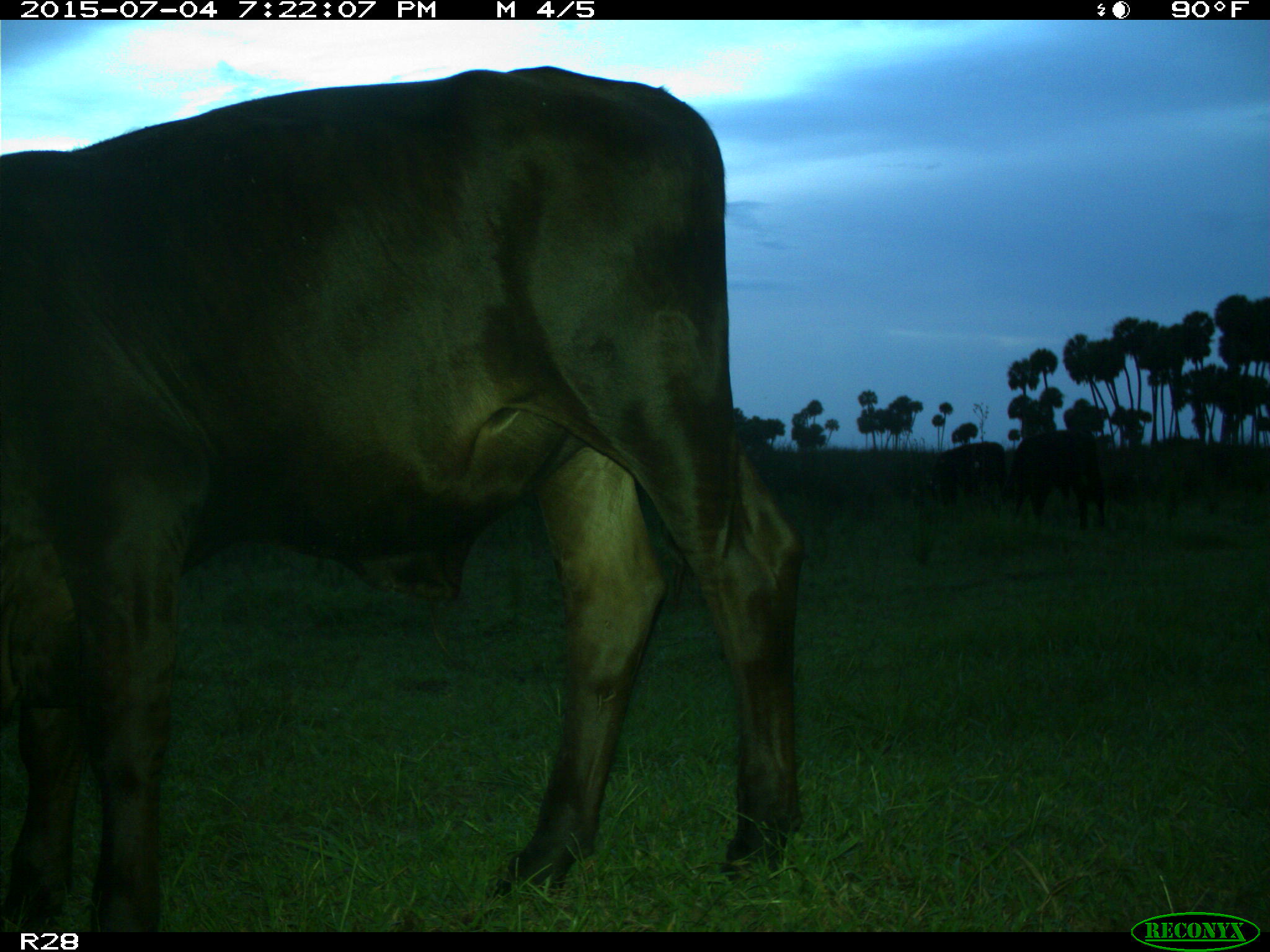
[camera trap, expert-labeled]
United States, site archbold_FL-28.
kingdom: Animalia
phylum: Chordata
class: Mammalia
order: Artiodactyla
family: Bovidae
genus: Bos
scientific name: Bos taurus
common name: domestic cow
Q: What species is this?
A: Bos taurus (domestic cow).